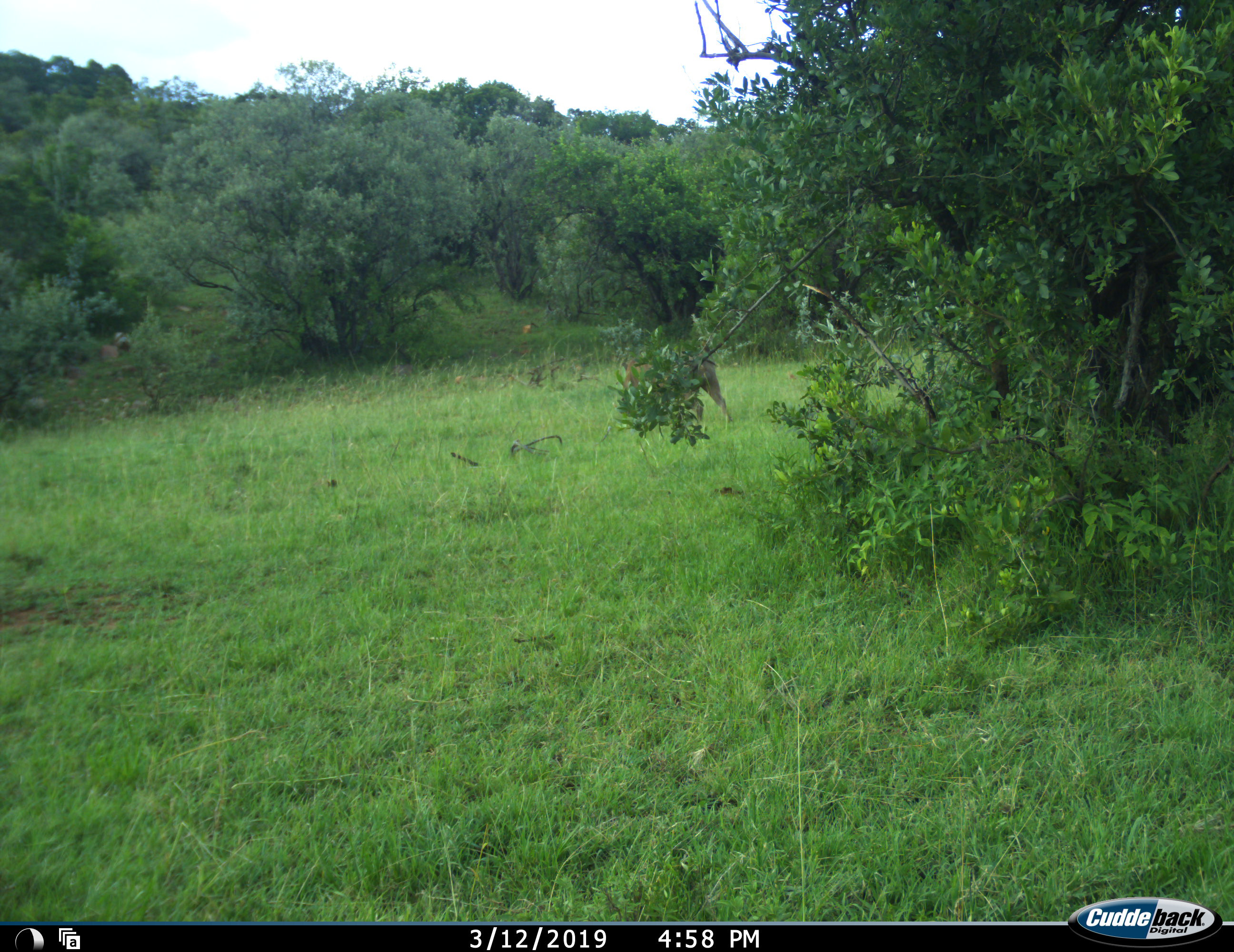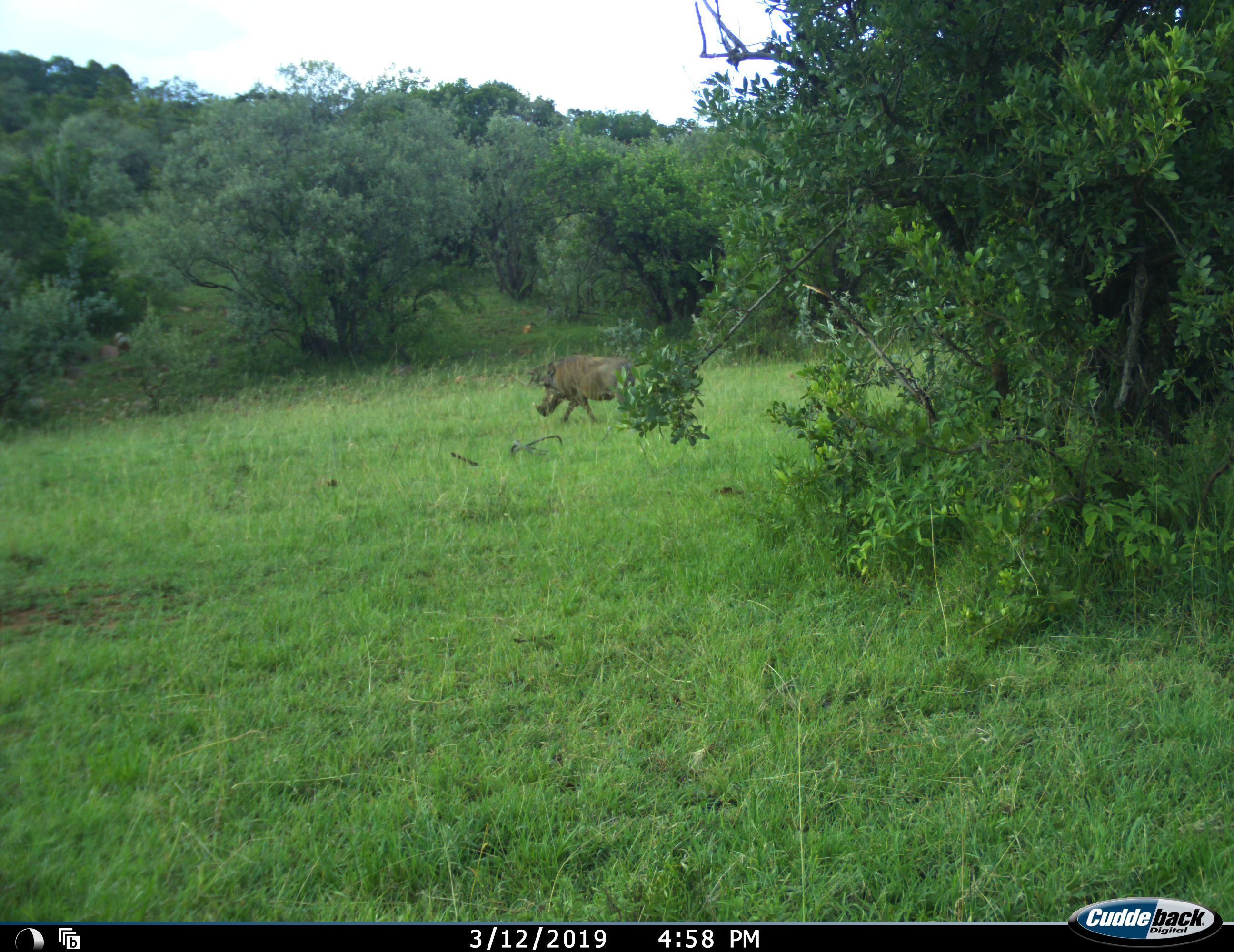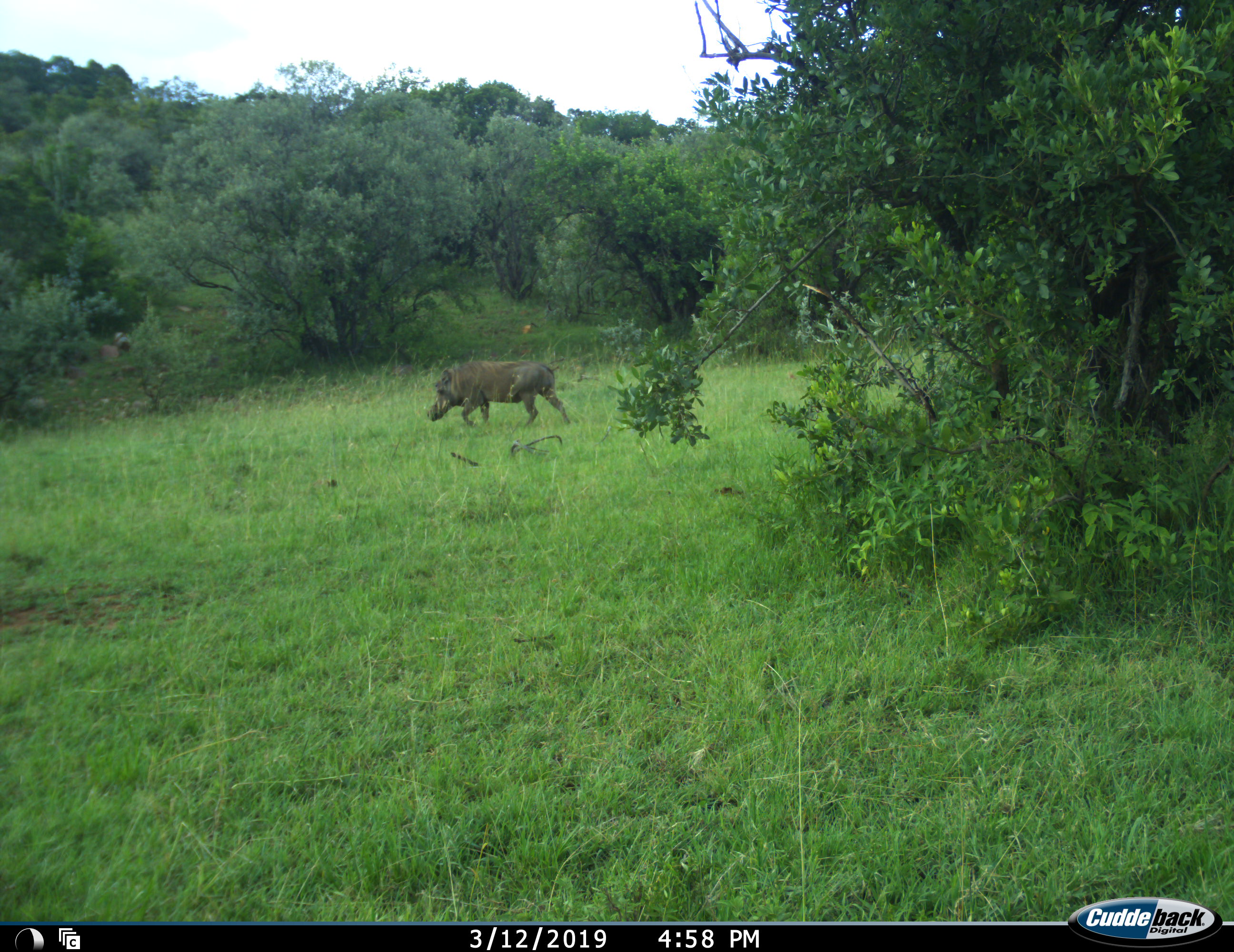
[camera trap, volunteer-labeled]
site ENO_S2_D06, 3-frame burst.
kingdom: Animalia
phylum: Chordata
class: Mammalia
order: Artiodactyla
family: Suidae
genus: Phacochoerus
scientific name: Phacochoerus africanus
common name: warthog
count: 1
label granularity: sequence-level